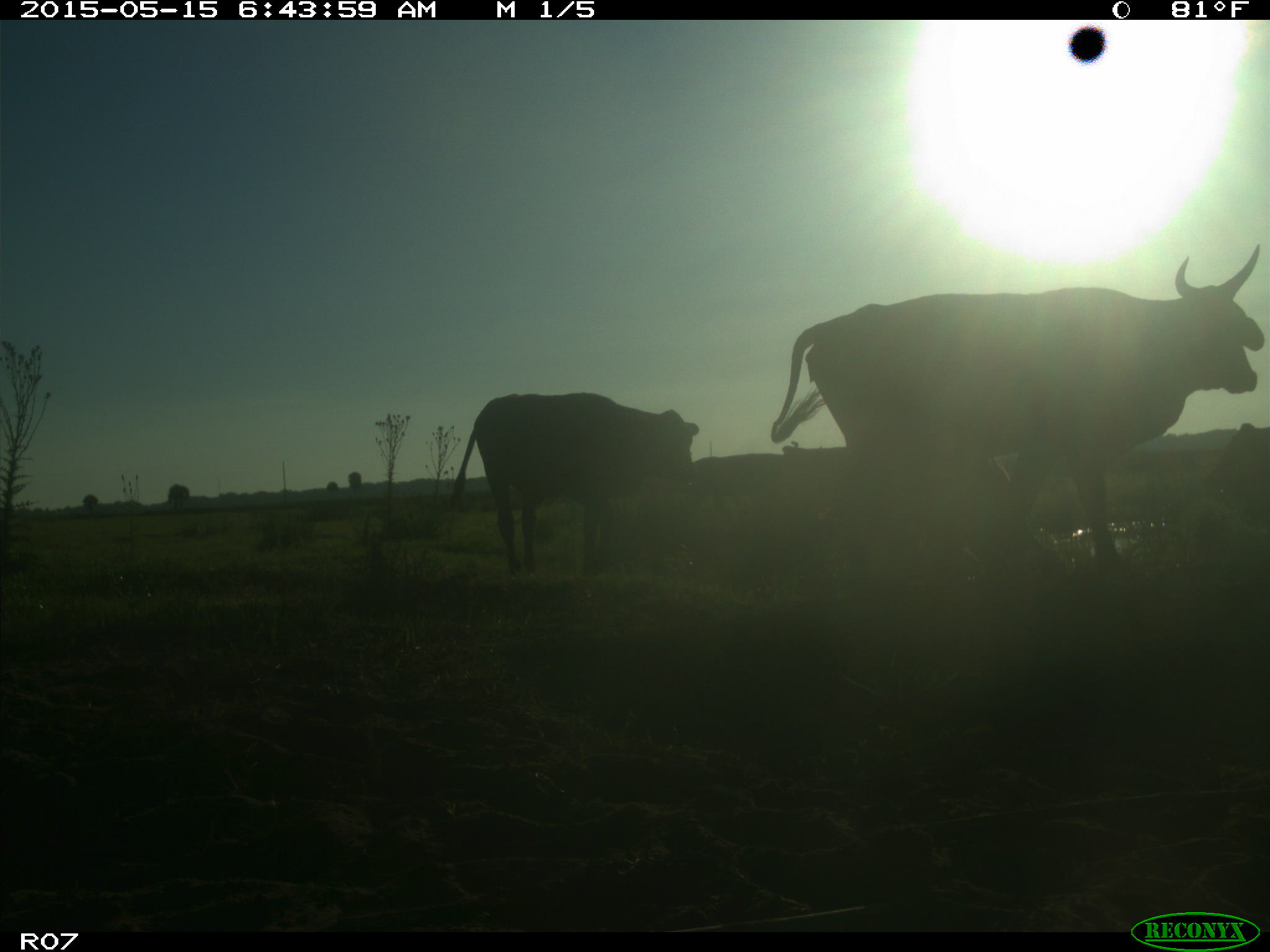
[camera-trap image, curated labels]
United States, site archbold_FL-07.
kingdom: Animalia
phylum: Chordata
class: Mammalia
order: Artiodactyla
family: Bovidae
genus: Bos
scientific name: Bos taurus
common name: domestic cow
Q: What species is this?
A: Bos taurus (domestic cow).